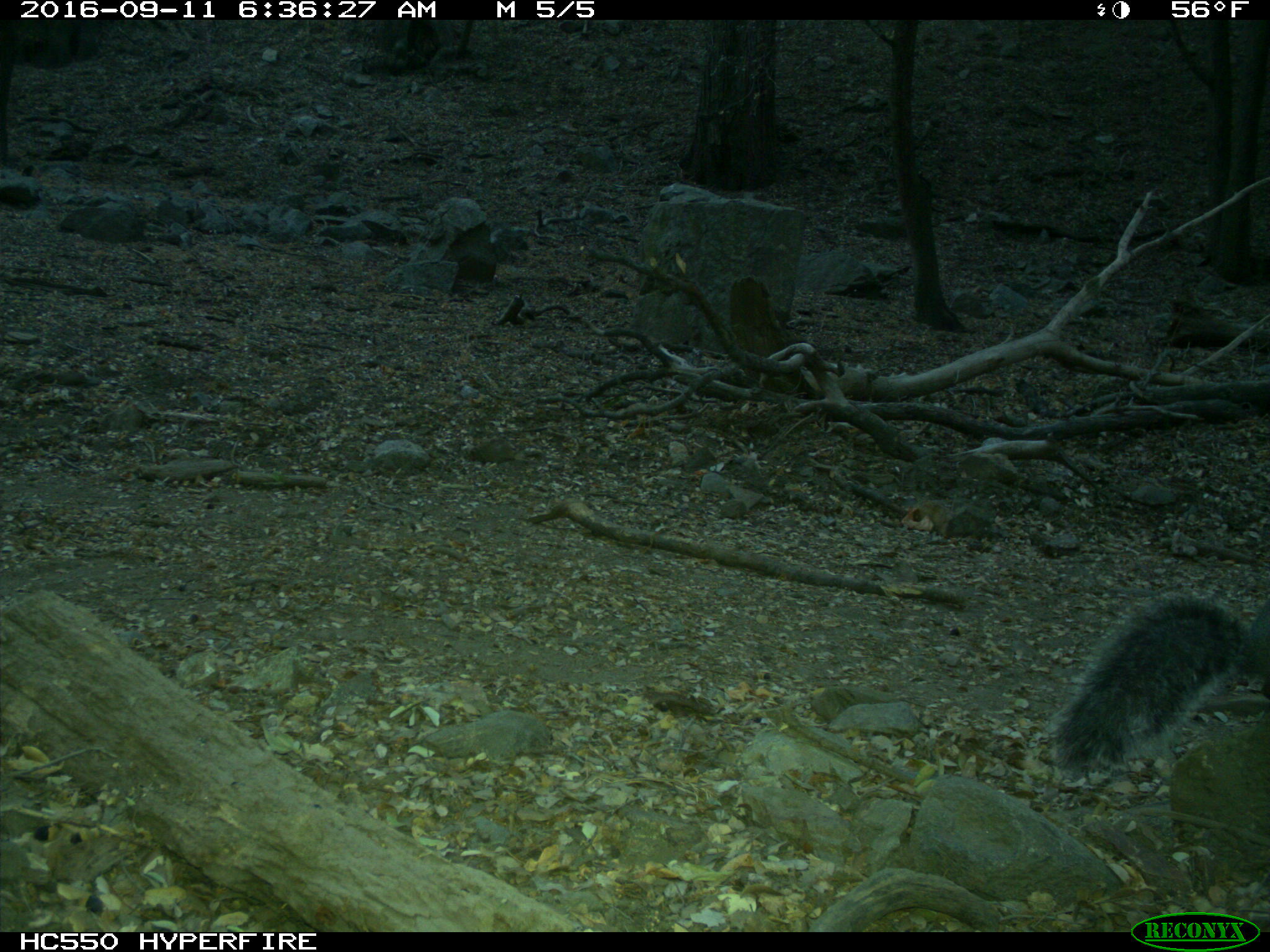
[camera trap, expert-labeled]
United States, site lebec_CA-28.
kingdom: Animalia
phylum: Chordata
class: Mammalia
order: Rodentia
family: Sciuridae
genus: Sciurus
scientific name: Sciurus carolinensis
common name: eastern gray squirrel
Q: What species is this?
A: Sciurus carolinensis (eastern gray squirrel).